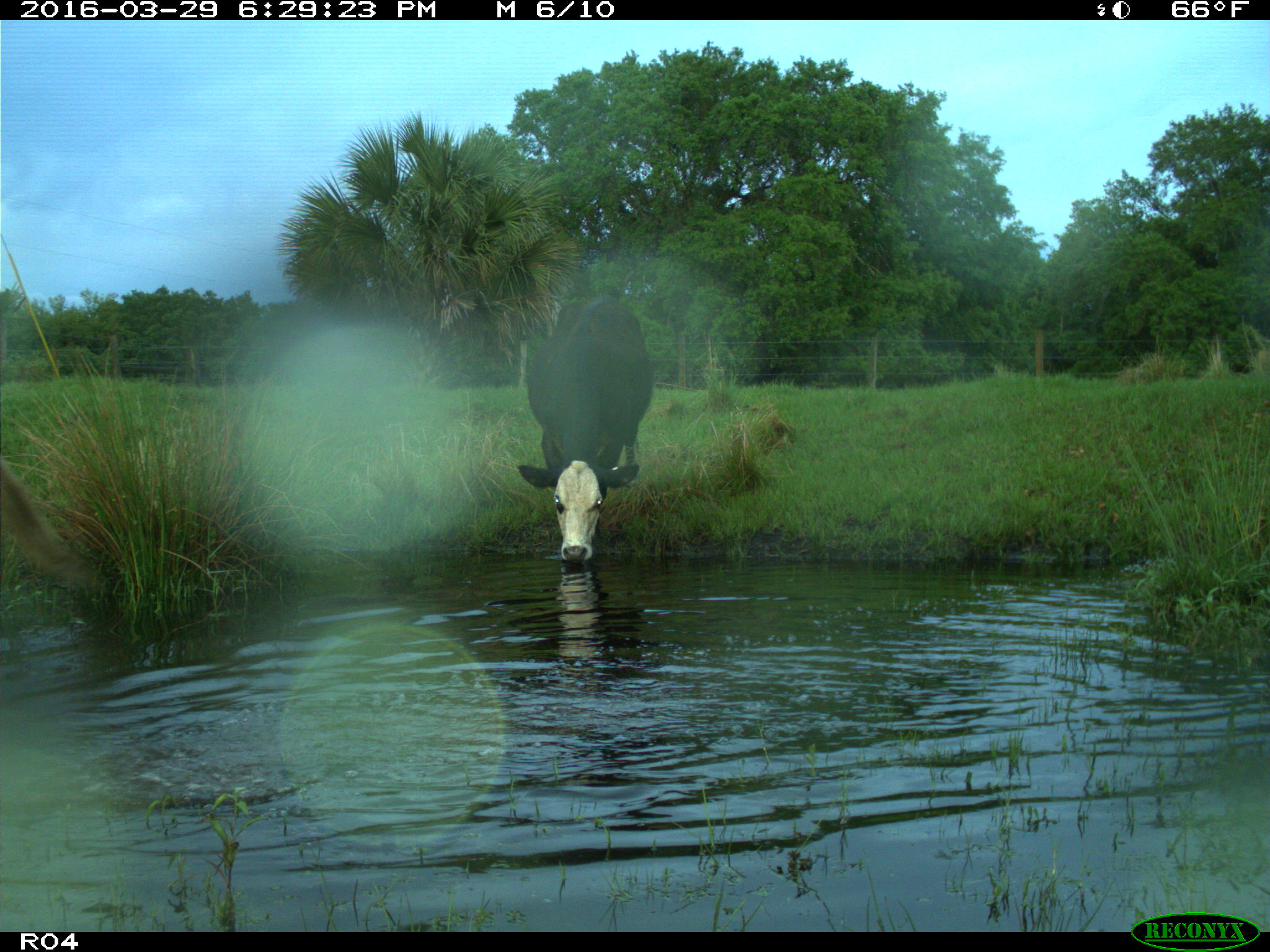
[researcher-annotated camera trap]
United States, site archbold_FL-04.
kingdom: Animalia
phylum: Chordata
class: Mammalia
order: Artiodactyla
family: Bovidae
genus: Bos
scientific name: Bos taurus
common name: domestic cow